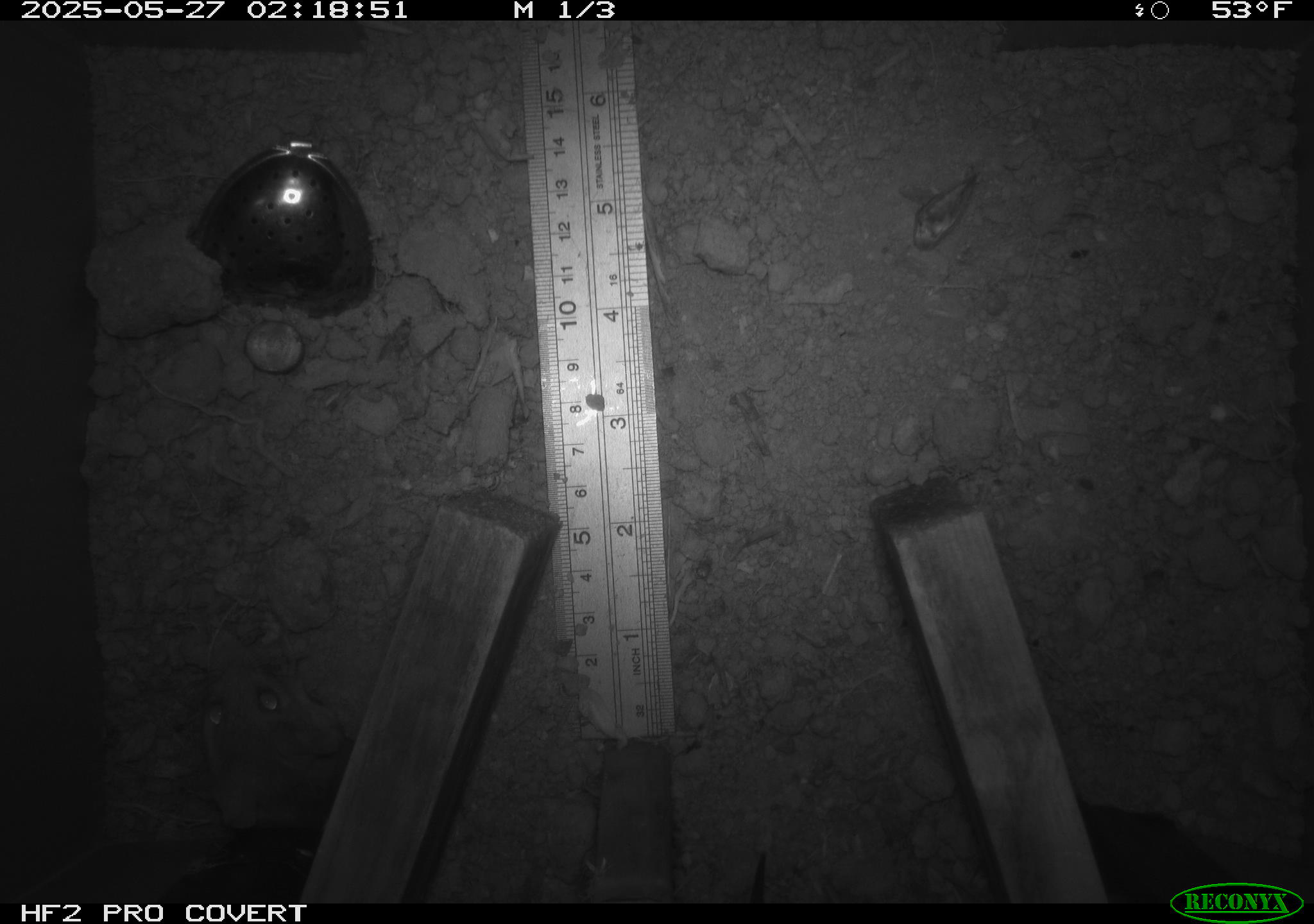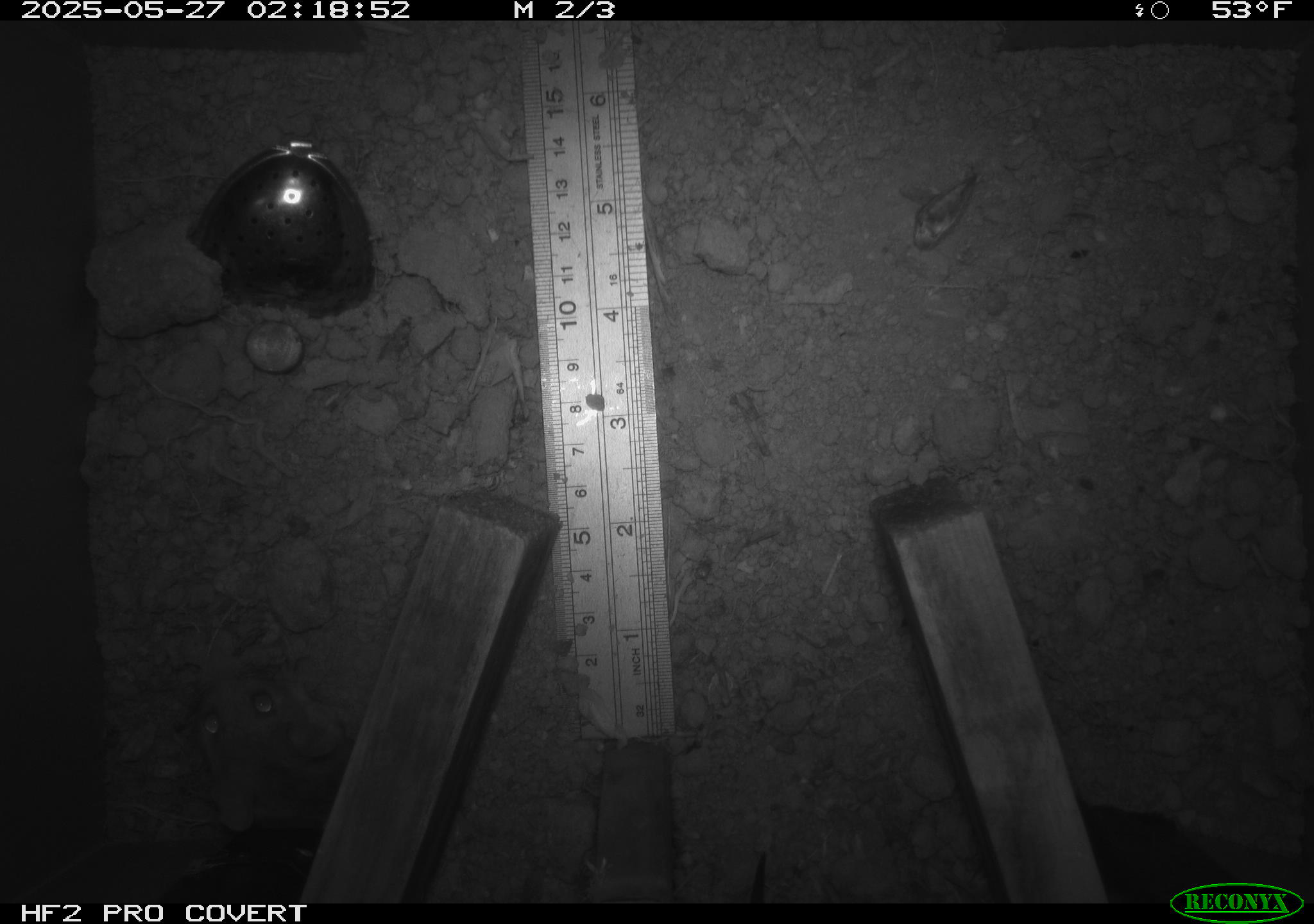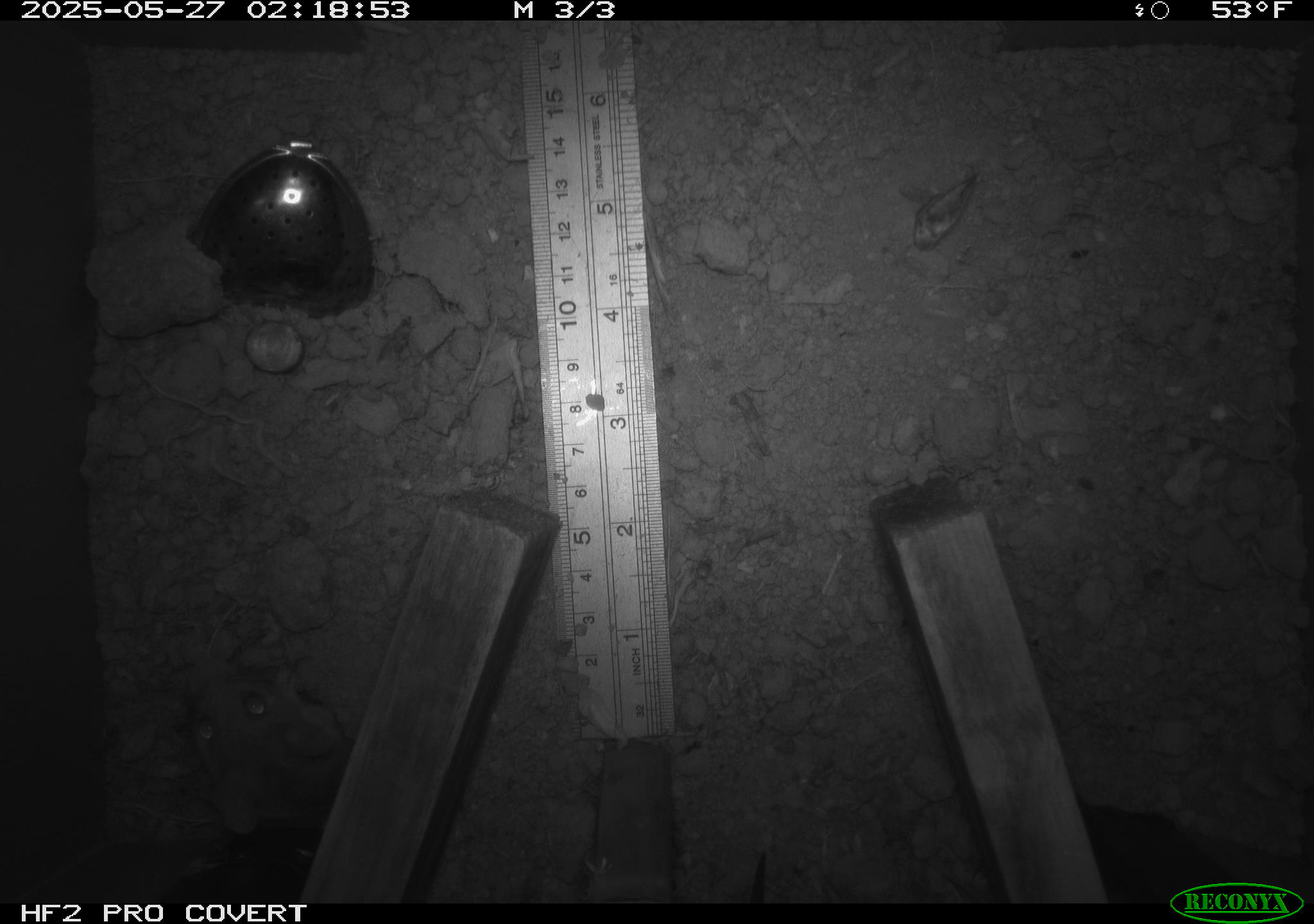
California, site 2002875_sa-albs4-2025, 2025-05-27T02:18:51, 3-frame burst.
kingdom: Animalia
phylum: Chordata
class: Mammalia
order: Rodentia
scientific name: Rodentia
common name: mouse species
Mouse species (Rodentia).